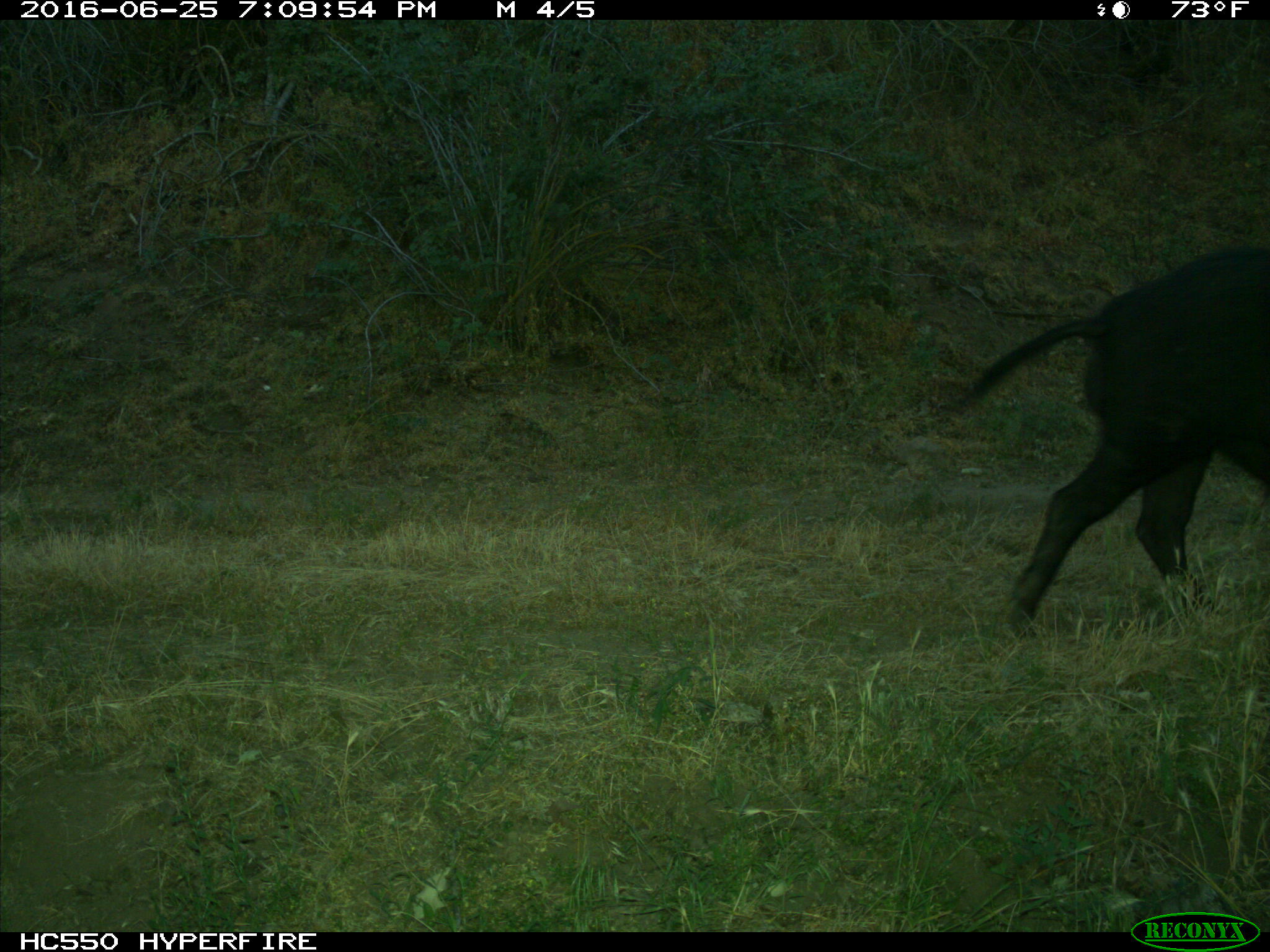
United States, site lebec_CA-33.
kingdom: Animalia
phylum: Chordata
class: Mammalia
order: Artiodactyla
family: Suidae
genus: Sus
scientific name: Sus scrofa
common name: wild boar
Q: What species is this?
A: Sus scrofa (wild boar).